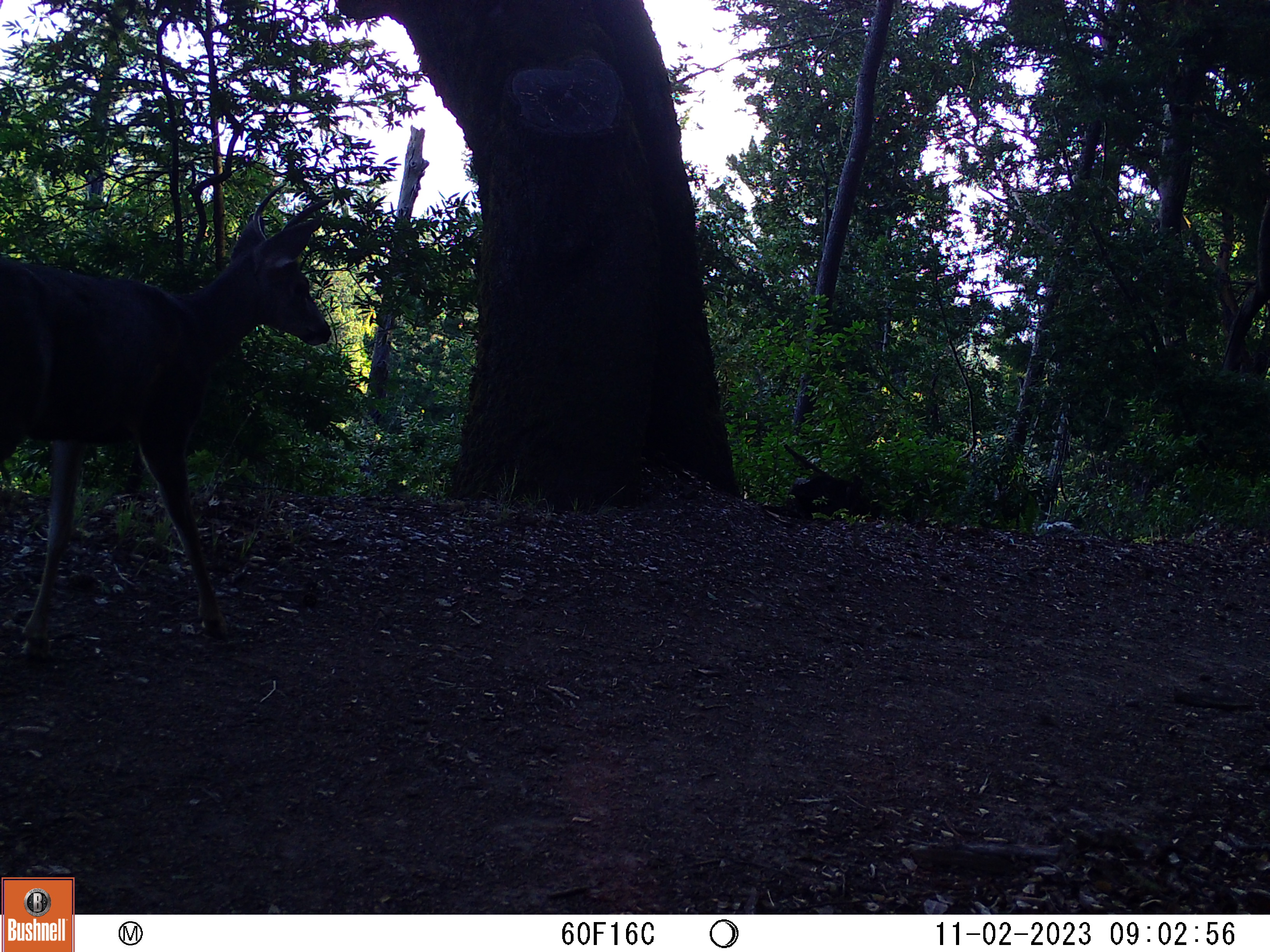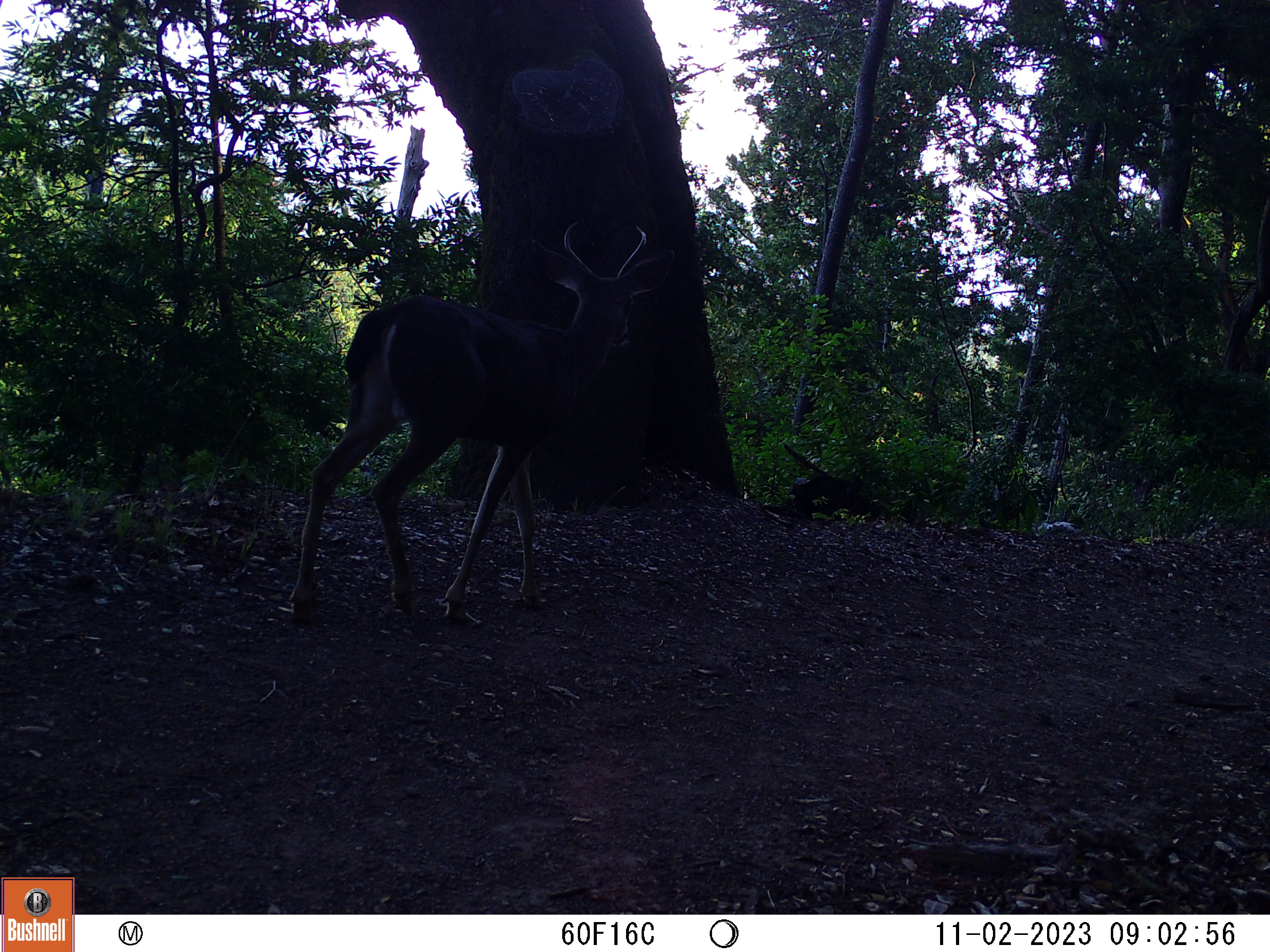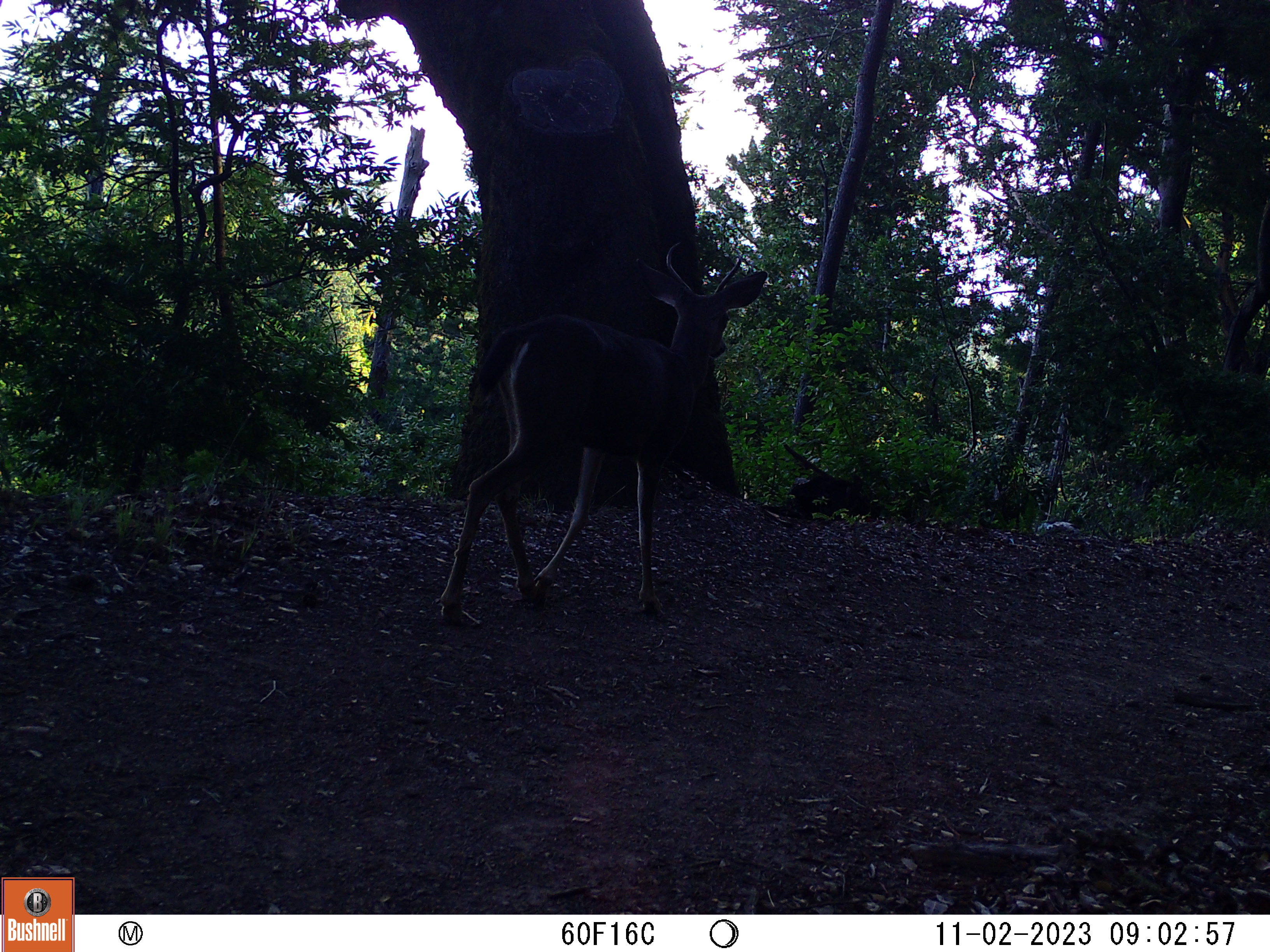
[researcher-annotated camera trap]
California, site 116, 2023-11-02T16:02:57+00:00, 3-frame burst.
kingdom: Animalia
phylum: Chordata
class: Mammalia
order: Artiodactyla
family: Cervidae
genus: Odocoileus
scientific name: Odocoileus hemionus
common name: mule deer